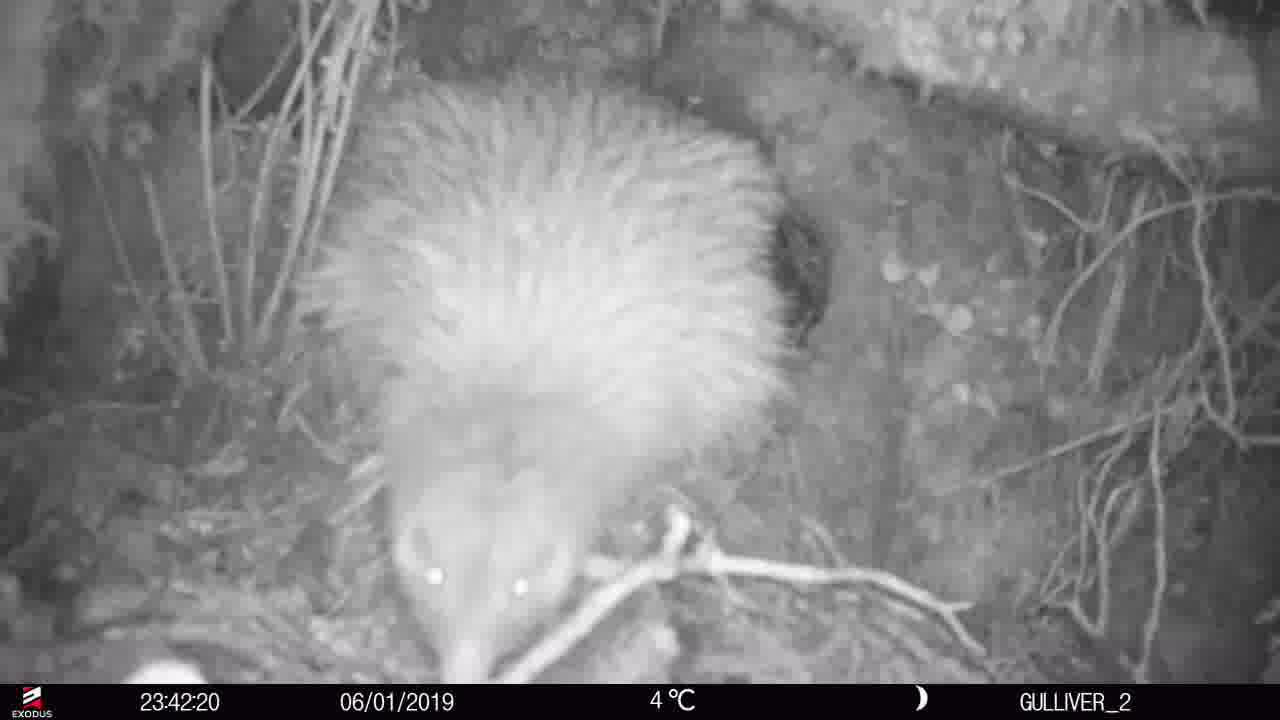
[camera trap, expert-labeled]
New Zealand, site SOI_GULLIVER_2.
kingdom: Animalia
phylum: Chordata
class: Aves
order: Apterygiformes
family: Apterygidae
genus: Apteryx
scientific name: Apteryx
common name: kiwi